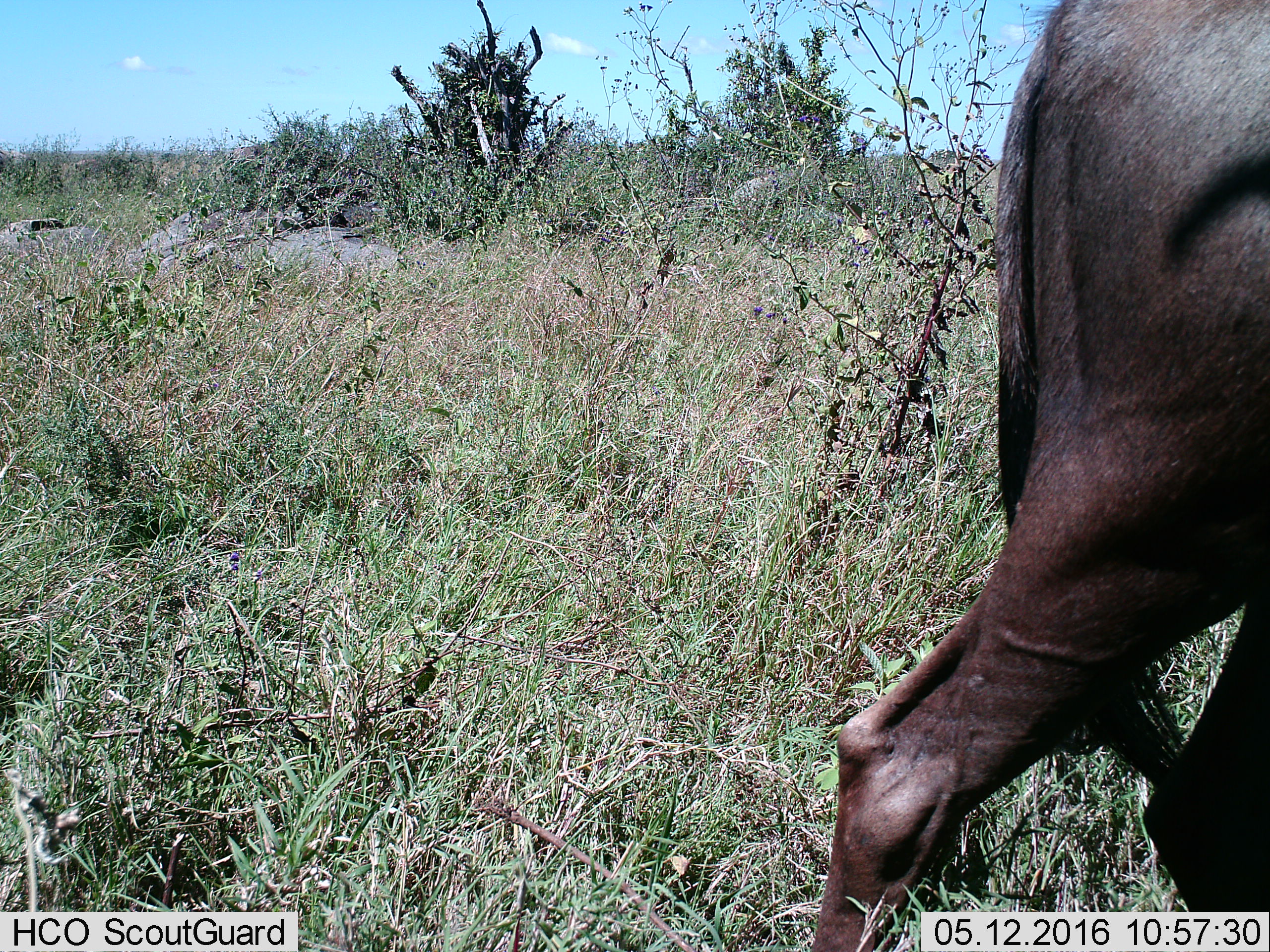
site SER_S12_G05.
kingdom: Animalia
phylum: Chordata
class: Mammalia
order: Artiodactyla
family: Bovidae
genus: Connochaetes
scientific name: Connochaetes taurinus taurinus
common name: blue wildebeest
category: wildebeestblue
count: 1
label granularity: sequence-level